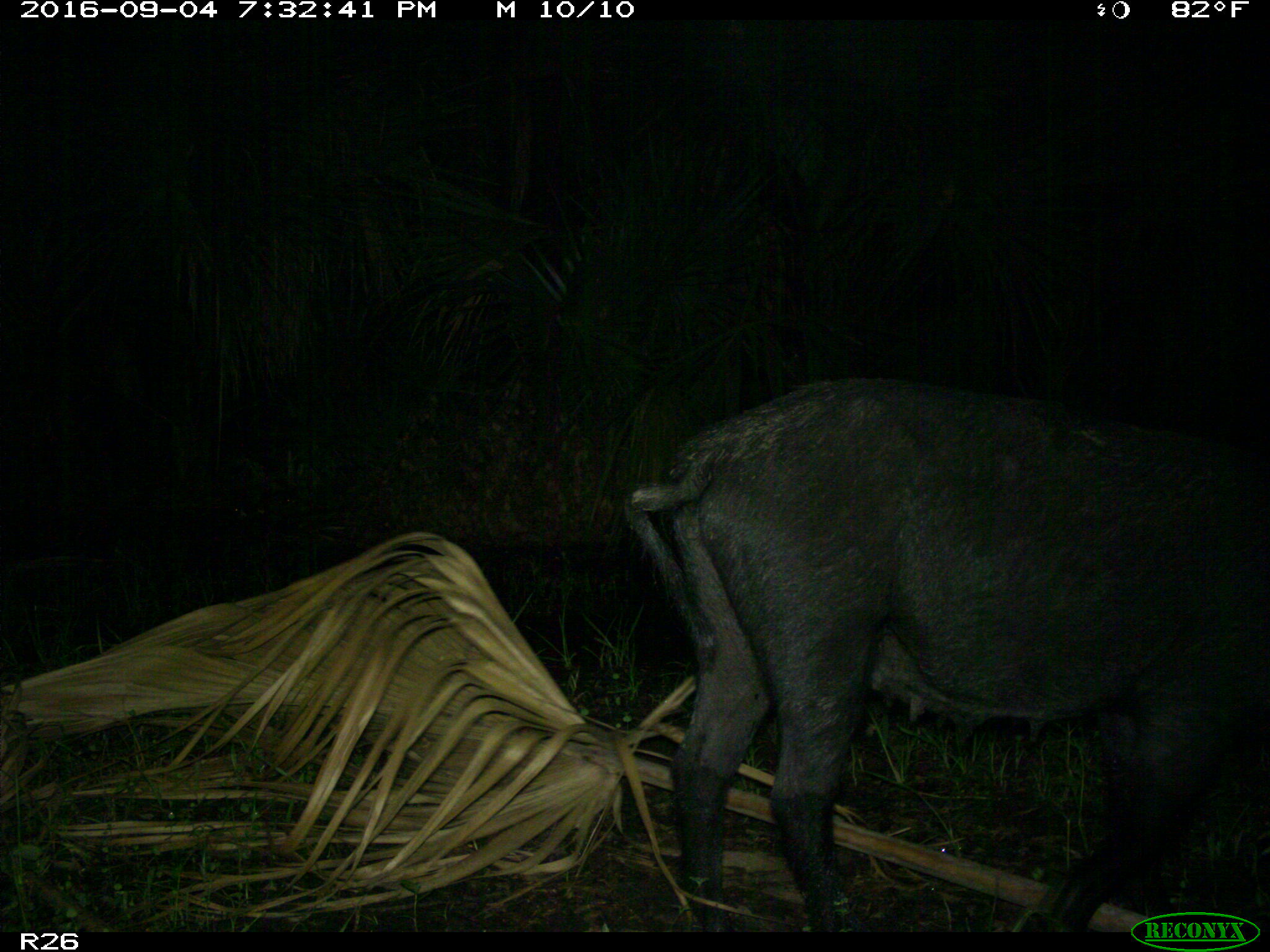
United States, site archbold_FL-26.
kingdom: Animalia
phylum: Chordata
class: Mammalia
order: Artiodactyla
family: Suidae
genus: Sus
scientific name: Sus scrofa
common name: wild boar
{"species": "Sus scrofa (wild boar)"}